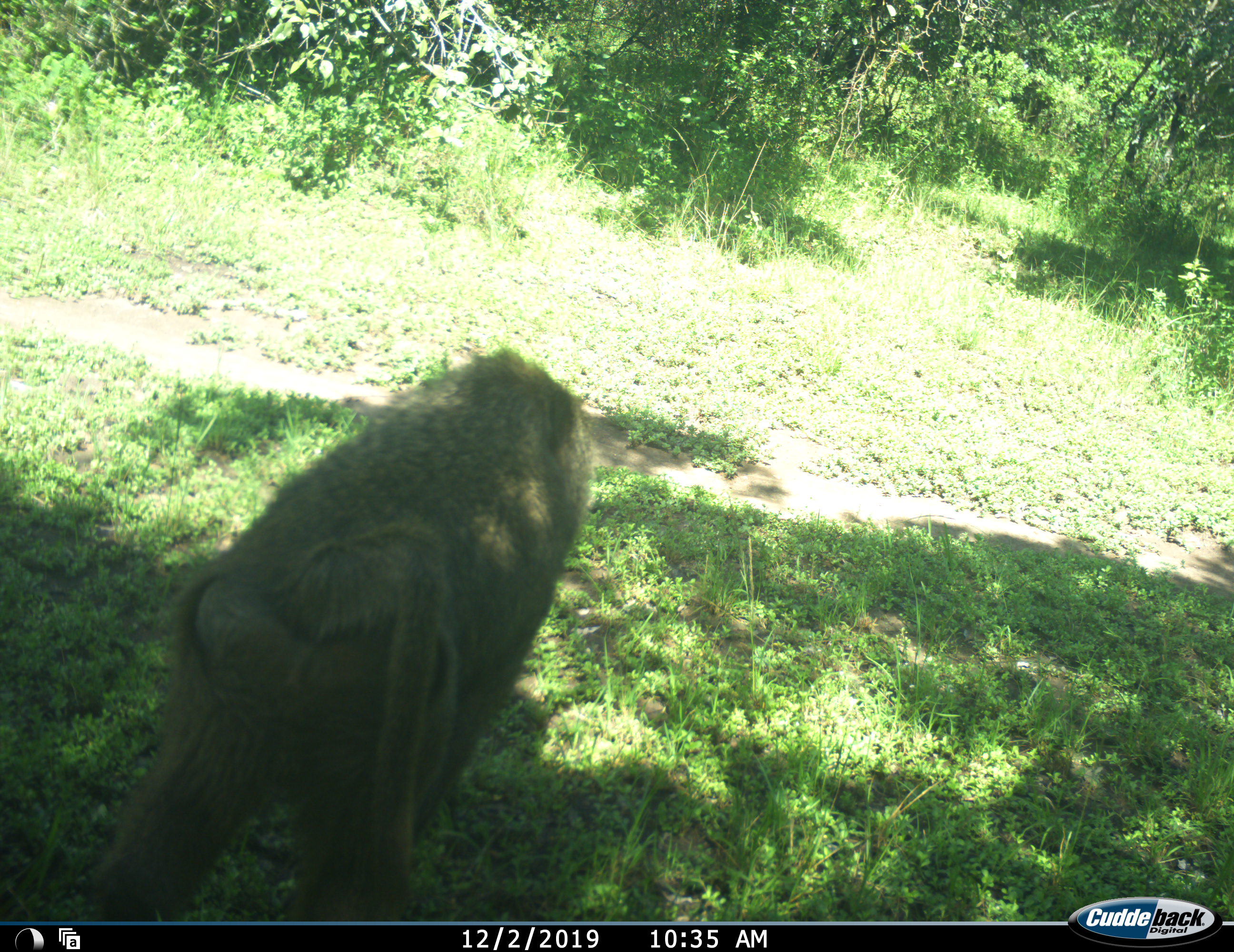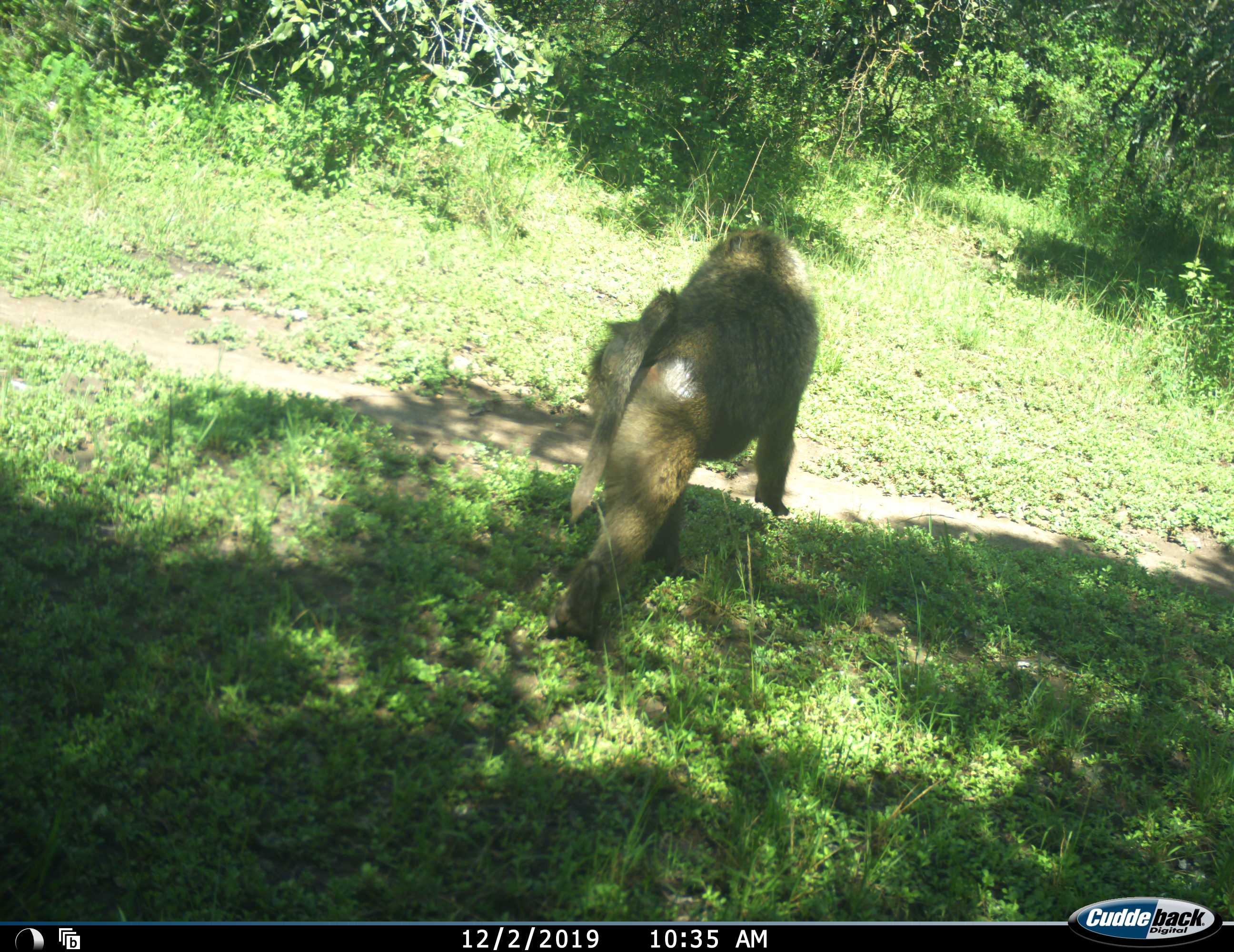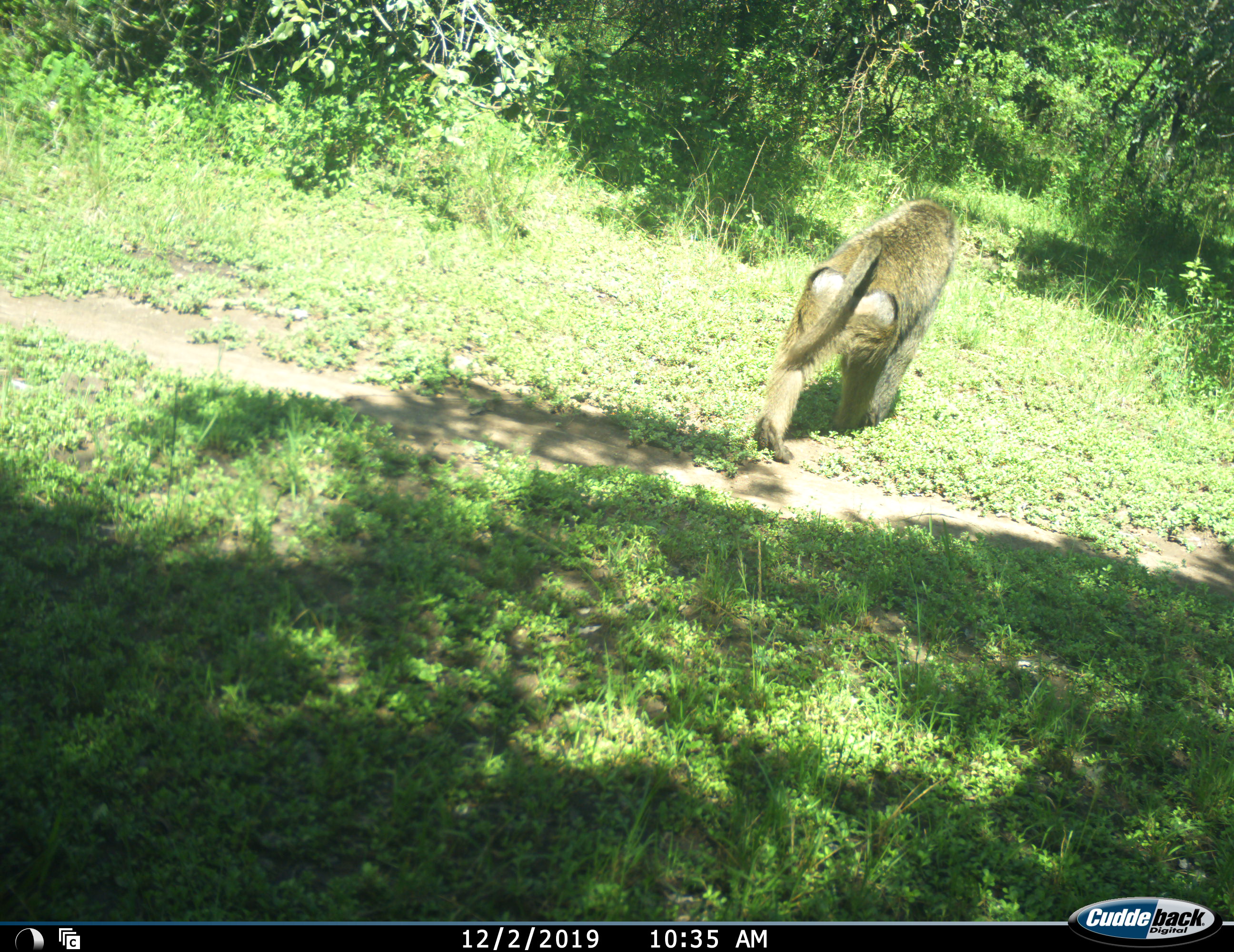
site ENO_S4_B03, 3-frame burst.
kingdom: Animalia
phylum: Chordata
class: Mammalia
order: Primates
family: Cercopithecidae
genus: Papio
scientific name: Papio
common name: baboon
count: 1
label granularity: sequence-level